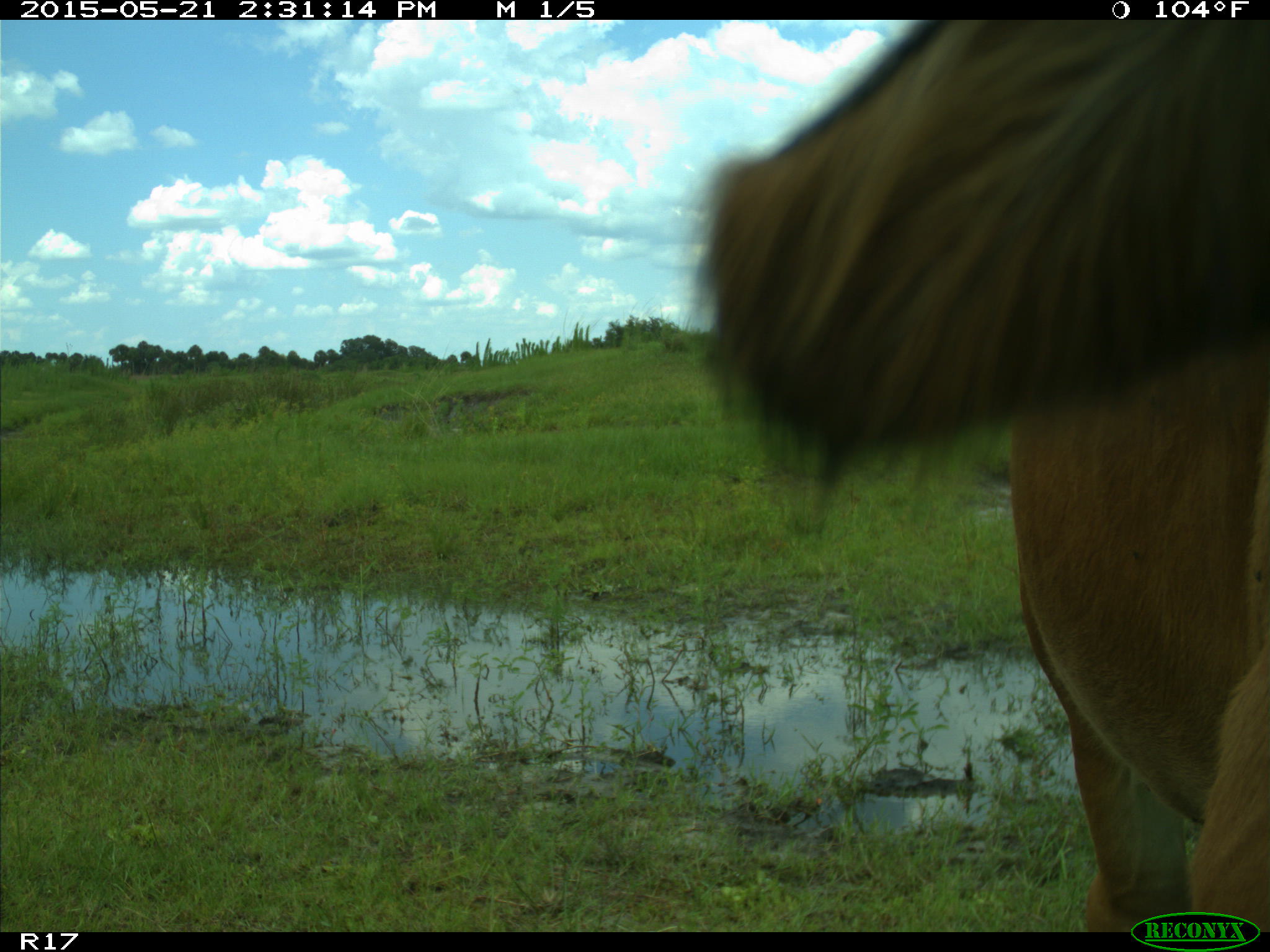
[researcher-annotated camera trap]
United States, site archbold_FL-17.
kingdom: Animalia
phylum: Chordata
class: Mammalia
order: Artiodactyla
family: Bovidae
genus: Bos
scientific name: Bos taurus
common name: domestic cow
Bos taurus (domestic cow).